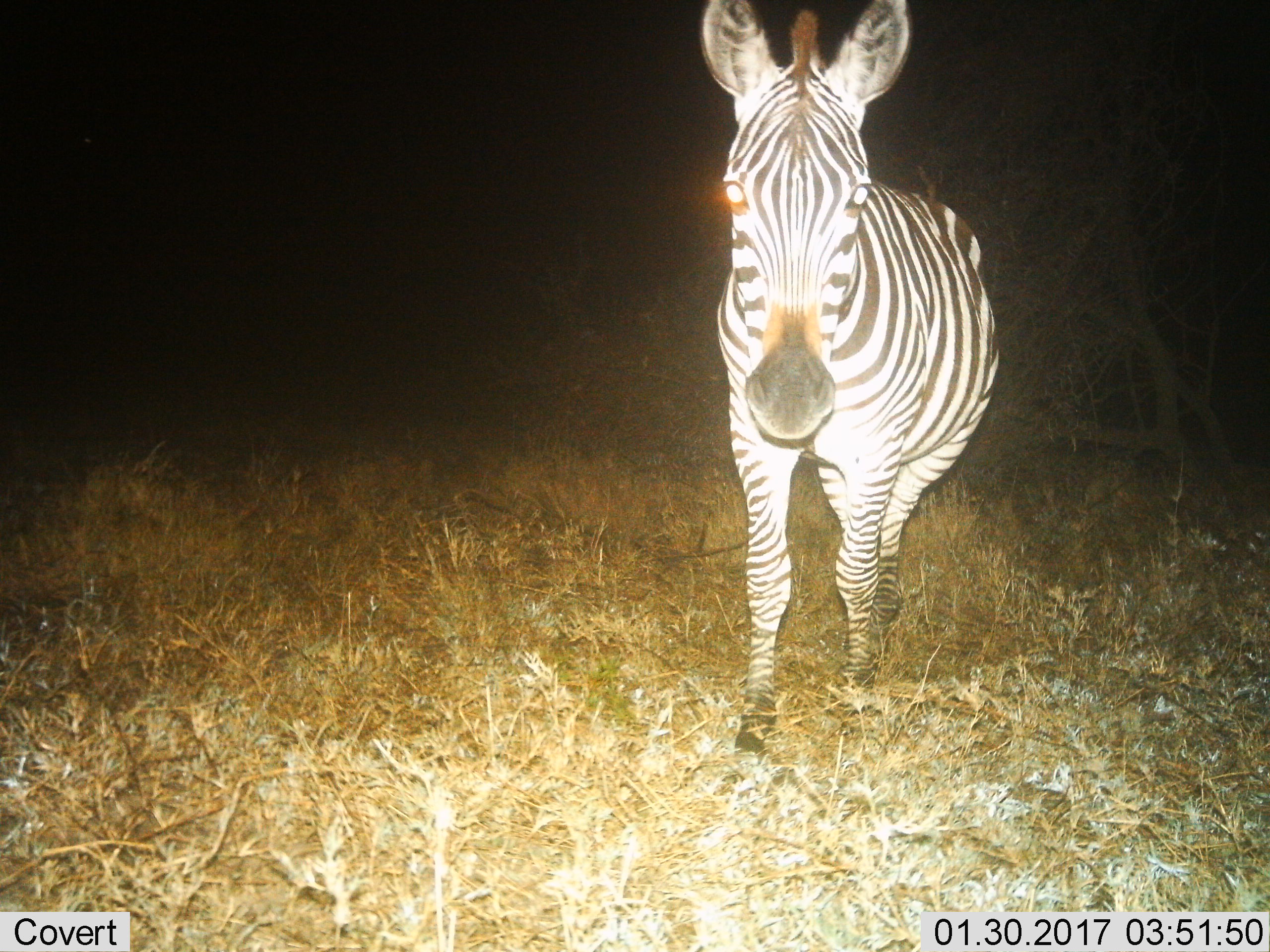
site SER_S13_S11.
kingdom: Animalia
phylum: Chordata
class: Mammalia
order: Perissodactyla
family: Equidae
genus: Equus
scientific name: Equus quagga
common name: plains zebra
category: zebraplains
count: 1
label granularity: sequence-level